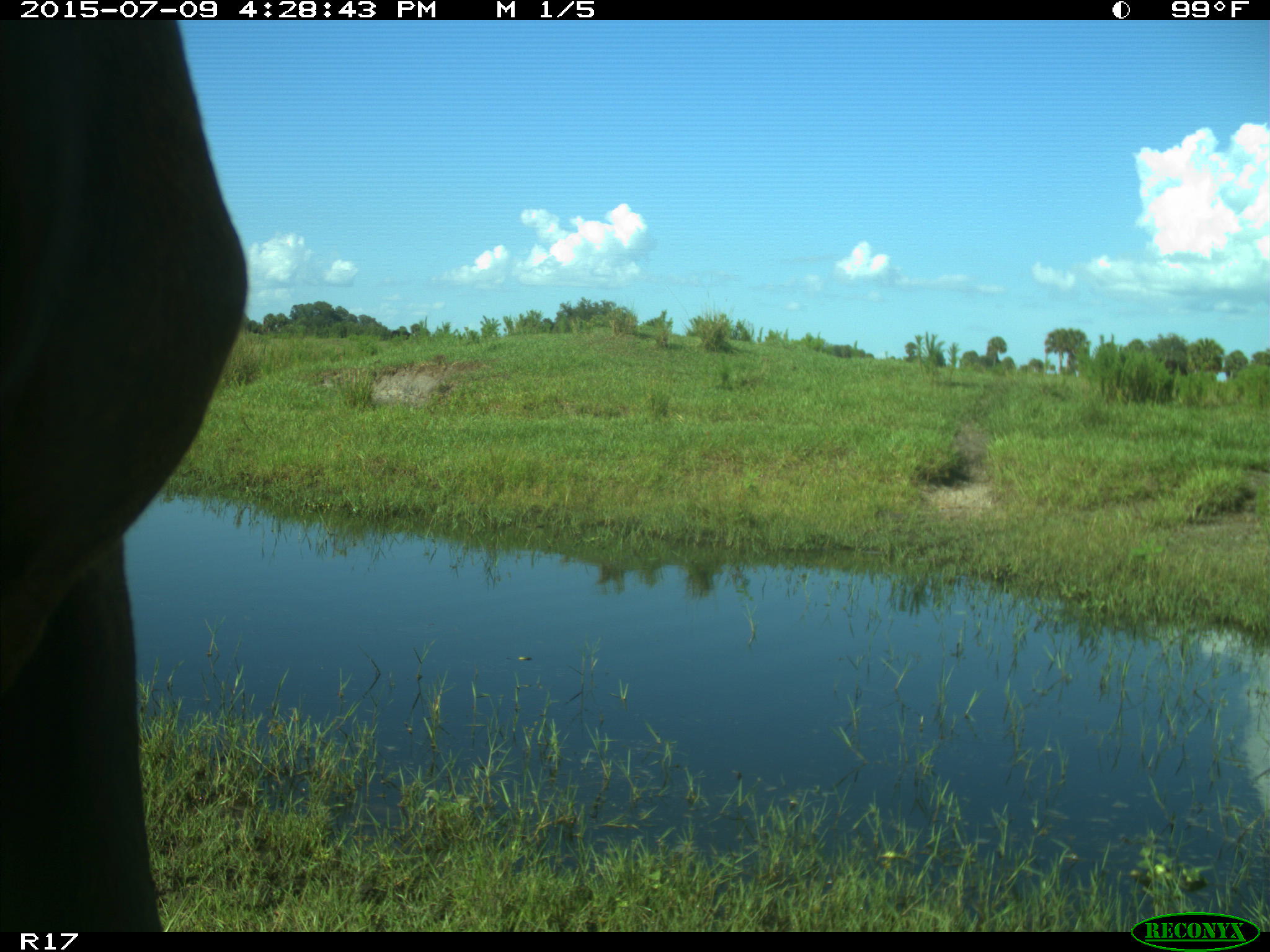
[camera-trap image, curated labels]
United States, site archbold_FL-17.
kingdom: Animalia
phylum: Chordata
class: Mammalia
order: Artiodactyla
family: Bovidae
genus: Bos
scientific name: Bos taurus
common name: domestic cow